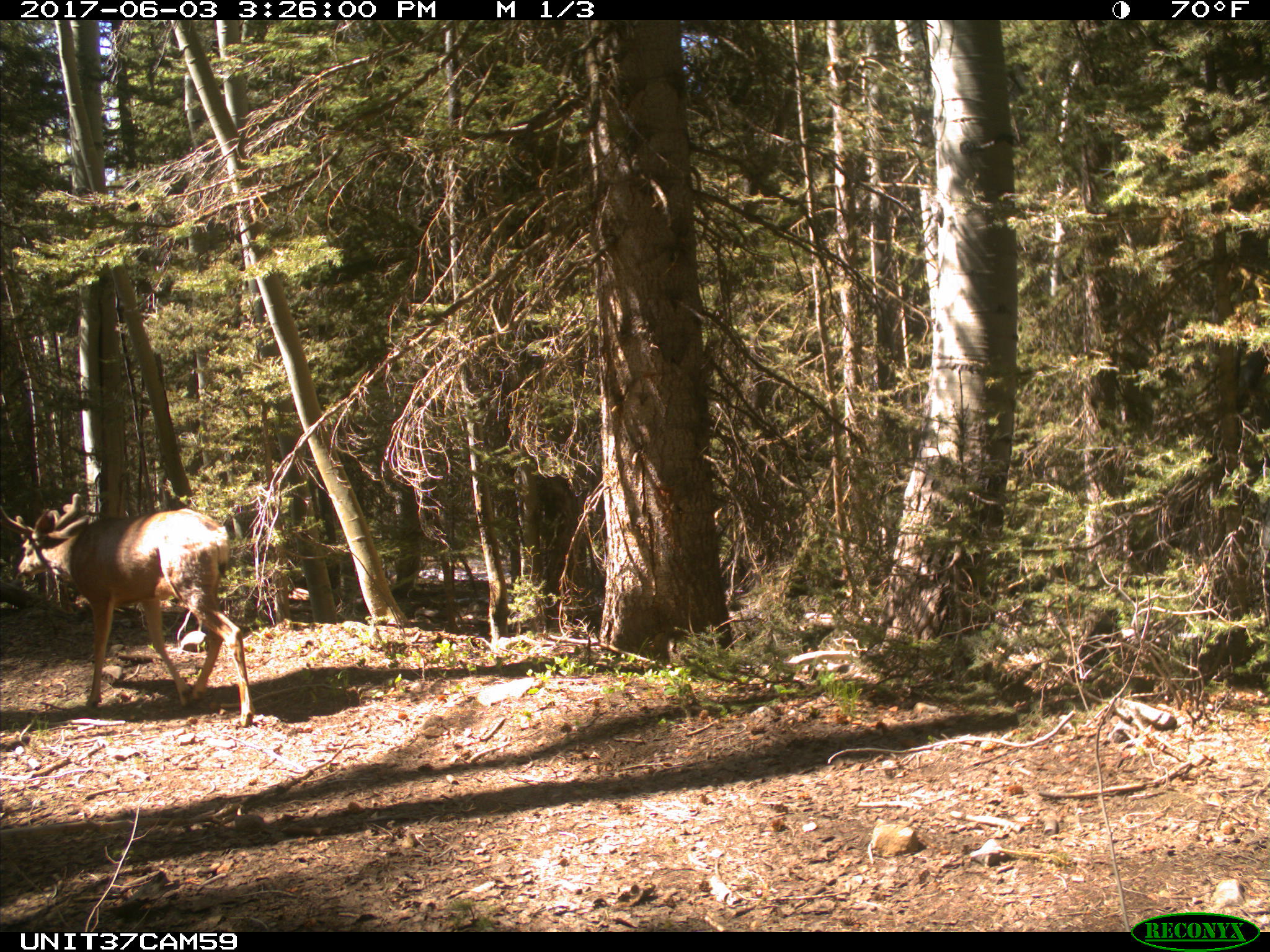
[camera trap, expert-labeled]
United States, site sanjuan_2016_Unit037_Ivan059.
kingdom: Animalia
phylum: Chordata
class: Mammalia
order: Artiodactyla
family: Cervidae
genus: Odocoileus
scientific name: Odocoileus hemionus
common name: mule deer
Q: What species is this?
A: Odocoileus hemionus (mule deer).